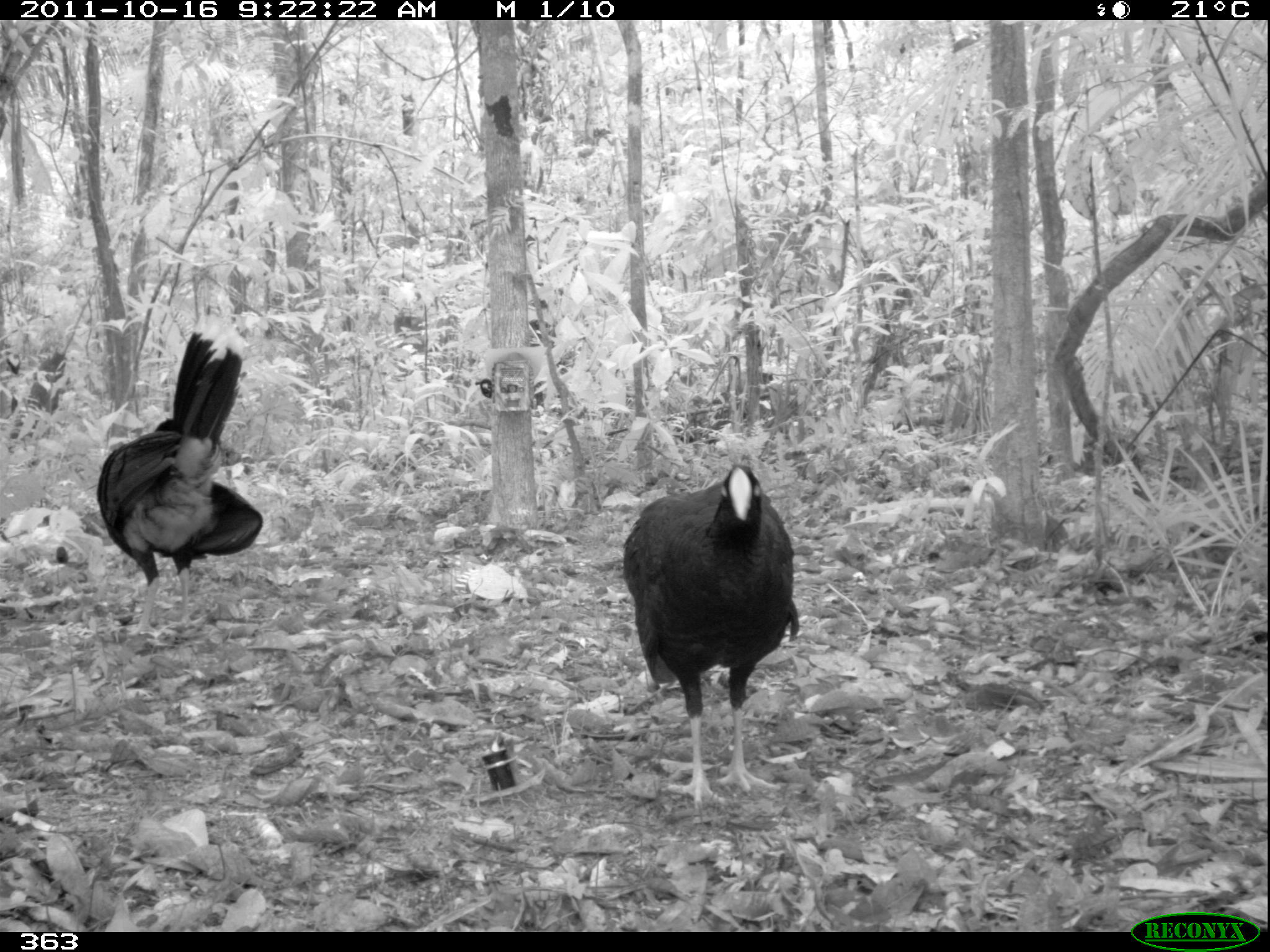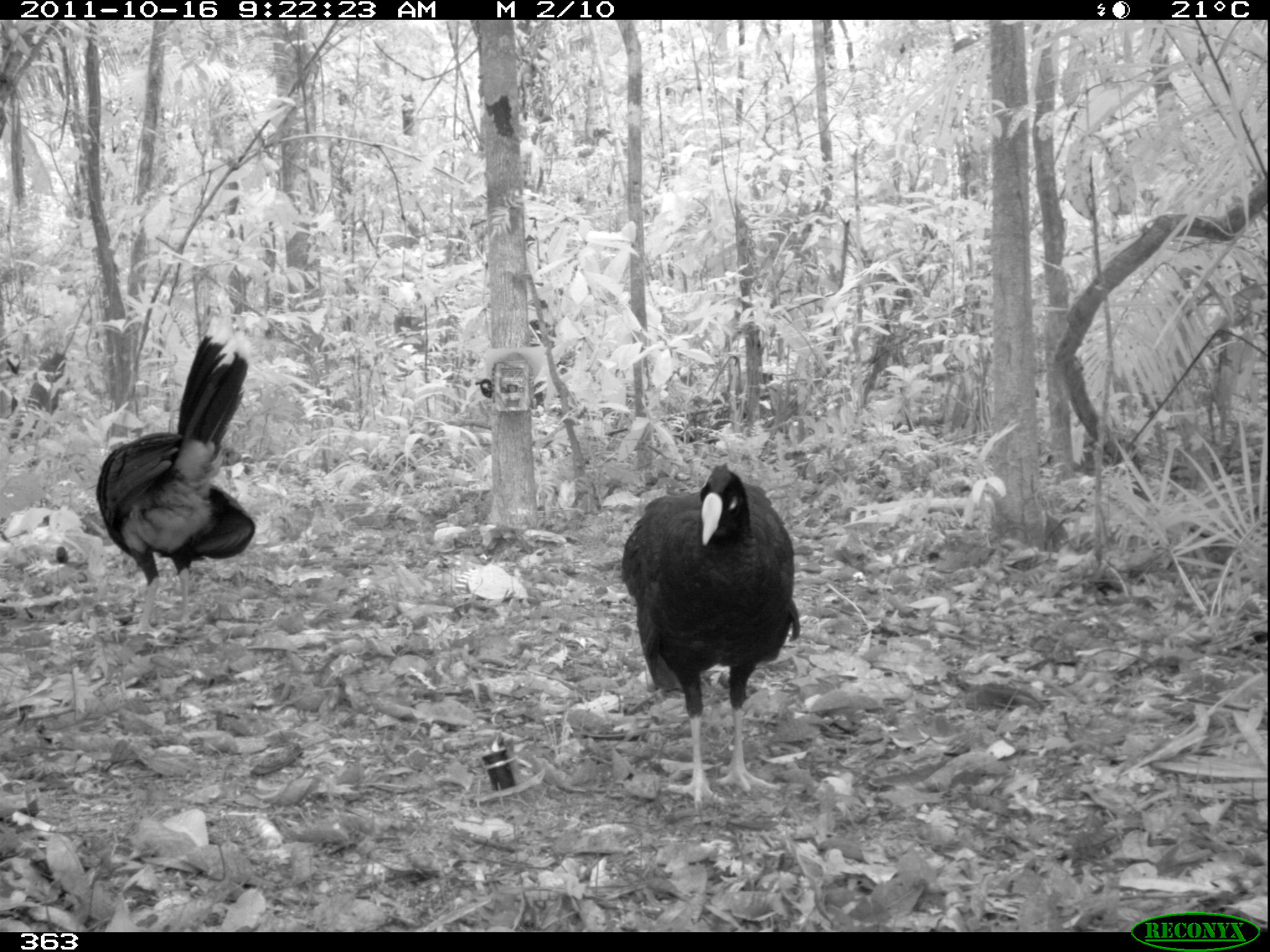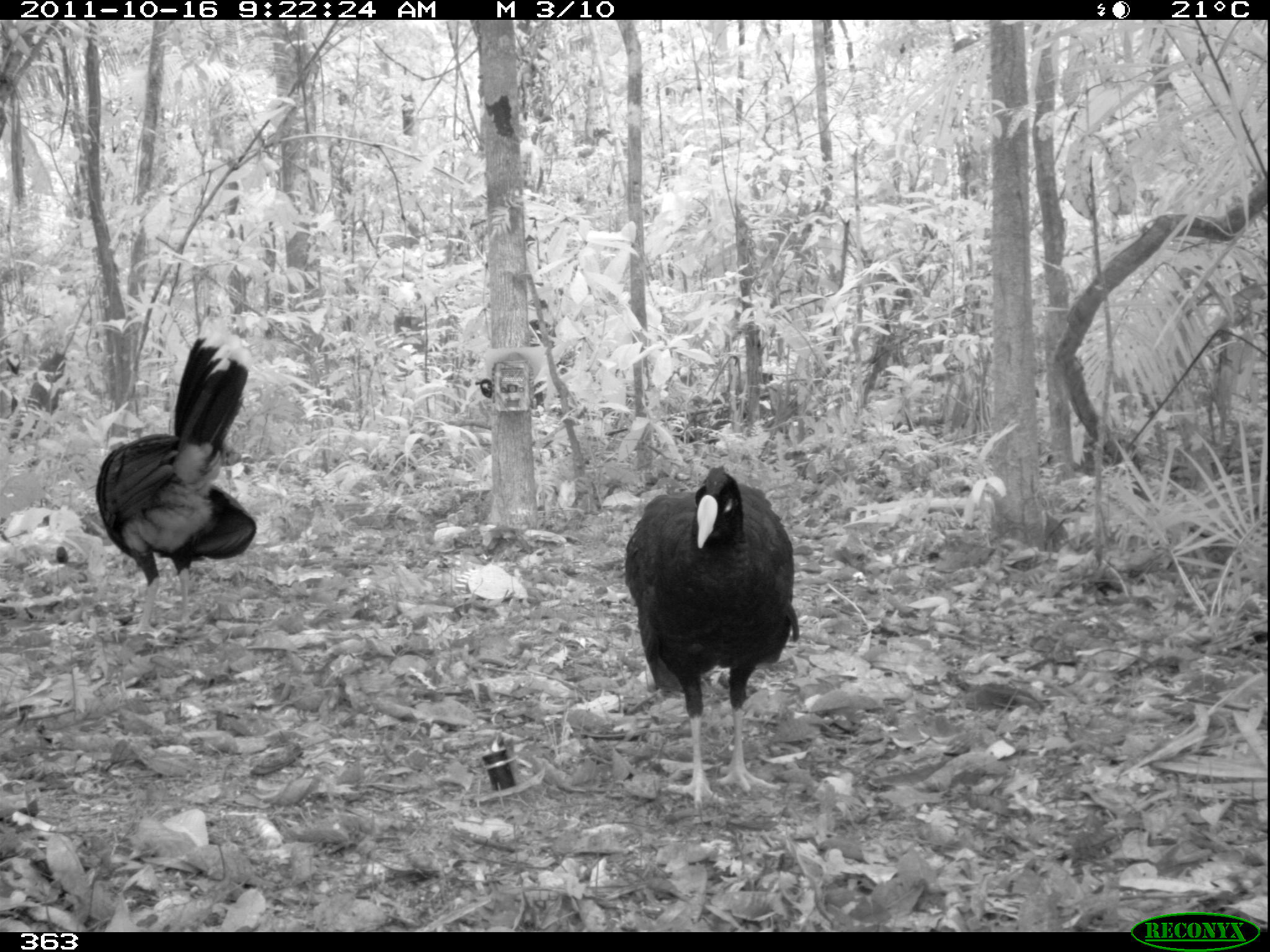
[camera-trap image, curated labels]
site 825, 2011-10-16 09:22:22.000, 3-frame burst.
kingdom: Animalia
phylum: Chordata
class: Aves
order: Galliformes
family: Cracidae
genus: Mitu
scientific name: Mitu tuberosum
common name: razor-billed curassow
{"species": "Mitu tuberosum (razor-billed curassow)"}